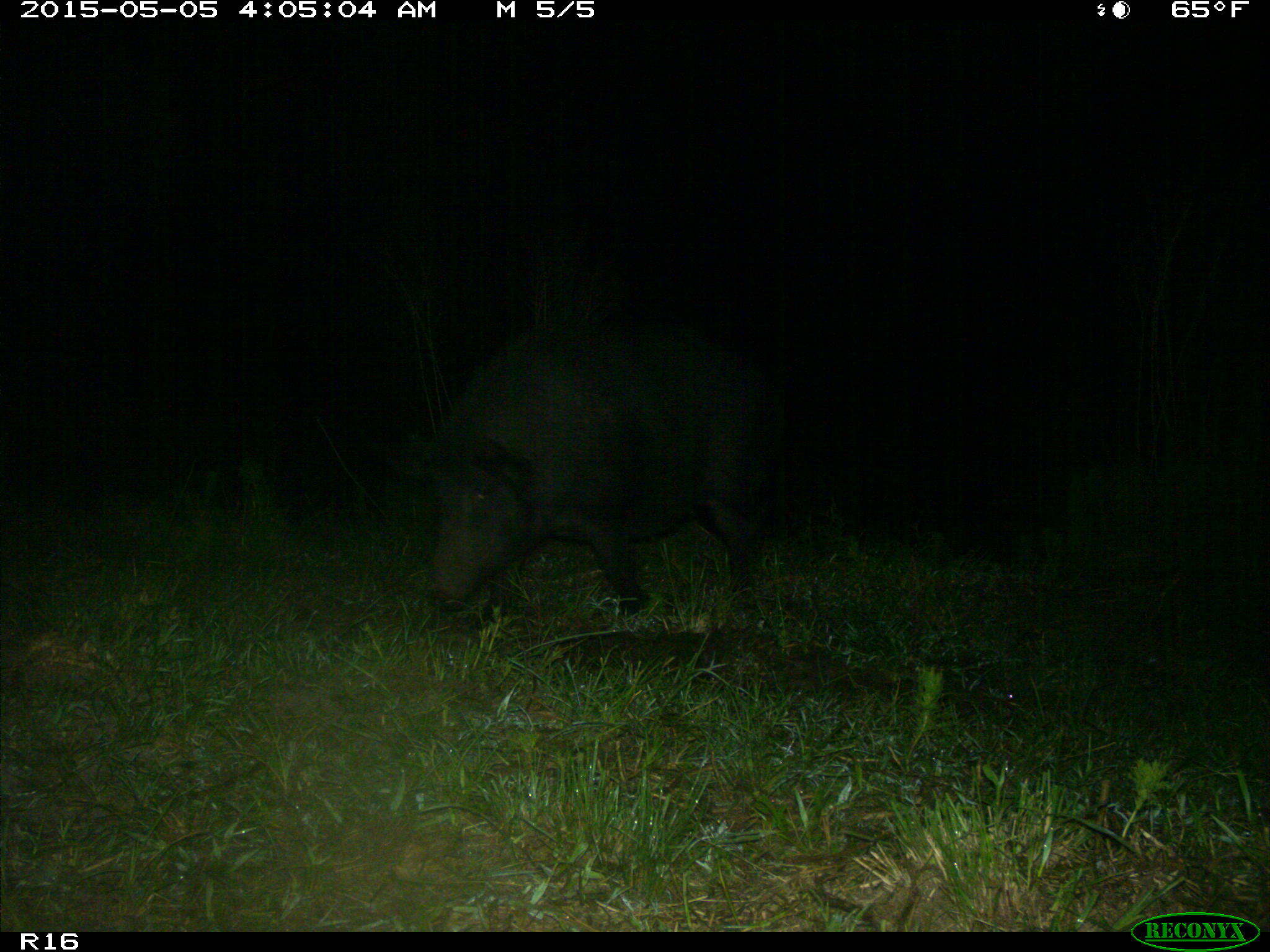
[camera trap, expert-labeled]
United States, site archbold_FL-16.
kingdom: Animalia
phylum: Chordata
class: Mammalia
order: Artiodactyla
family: Suidae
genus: Sus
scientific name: Sus scrofa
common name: wild boar